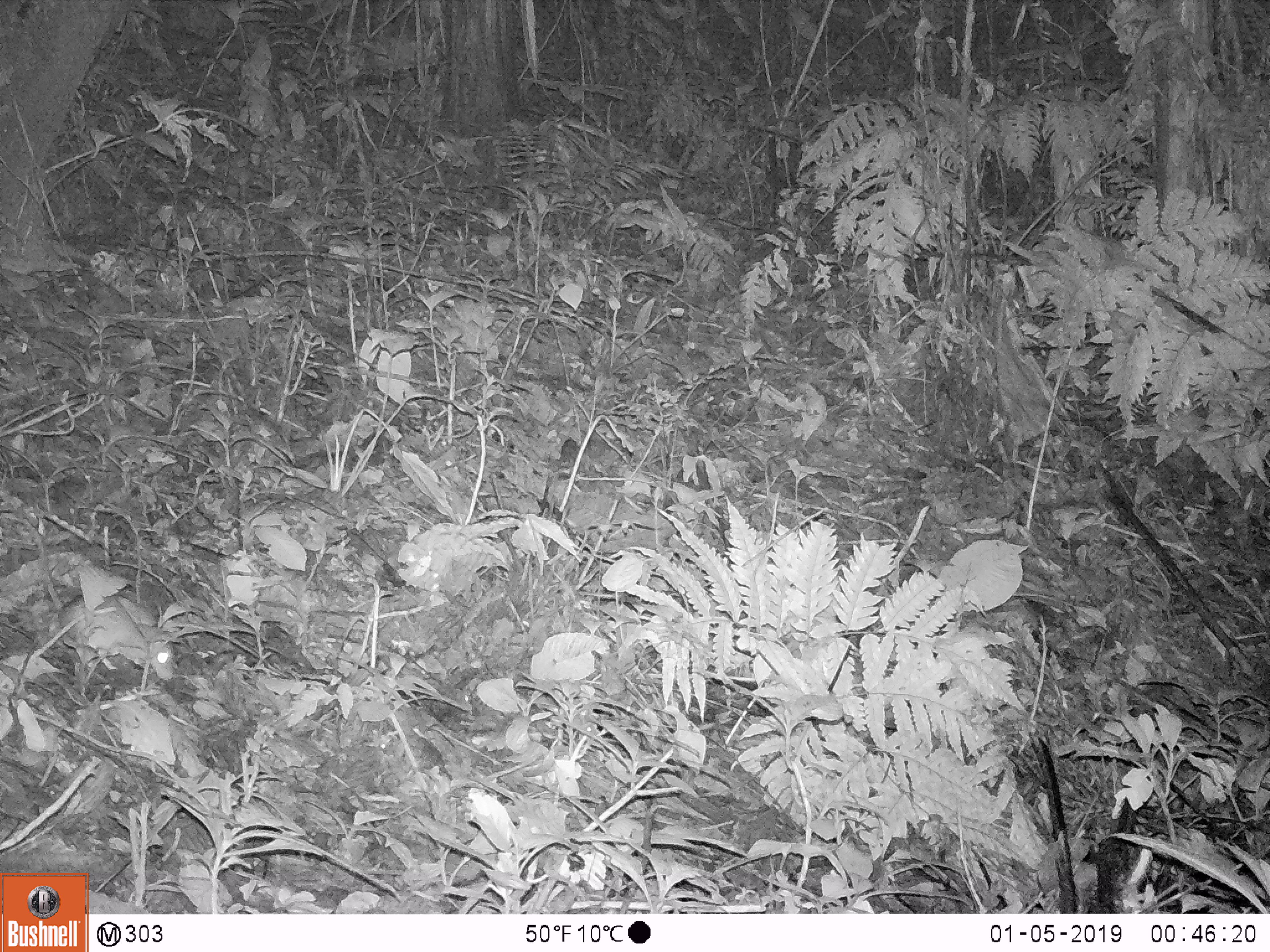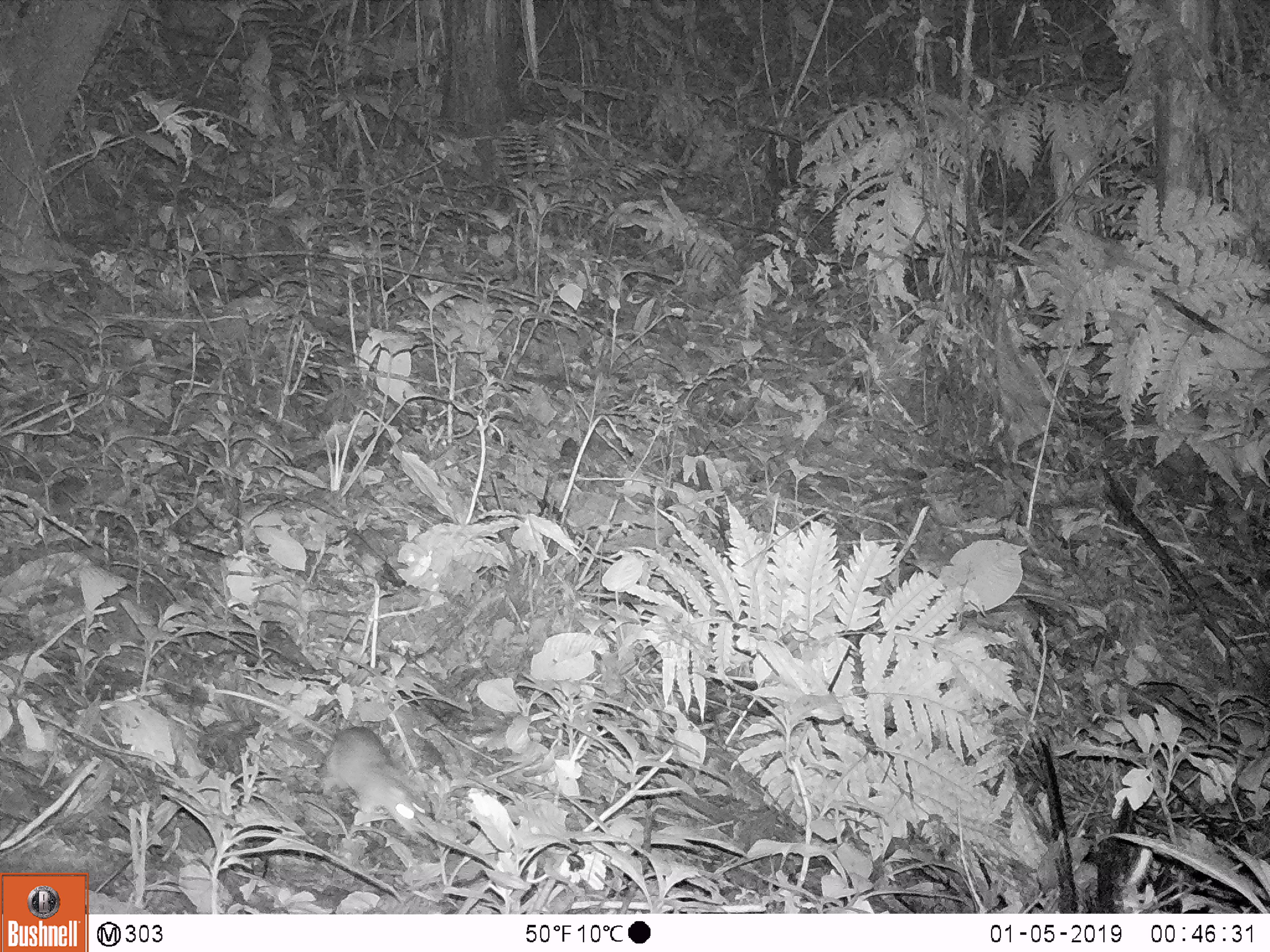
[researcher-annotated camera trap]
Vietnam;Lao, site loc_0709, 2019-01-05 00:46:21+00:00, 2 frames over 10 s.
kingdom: Animalia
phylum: Chordata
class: Mammalia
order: Rodentia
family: Muridae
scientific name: Muridae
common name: old-world mice and rats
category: unidentified murid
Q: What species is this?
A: Unidentified murid (old-world mice and rats) (Muridae).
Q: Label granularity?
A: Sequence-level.